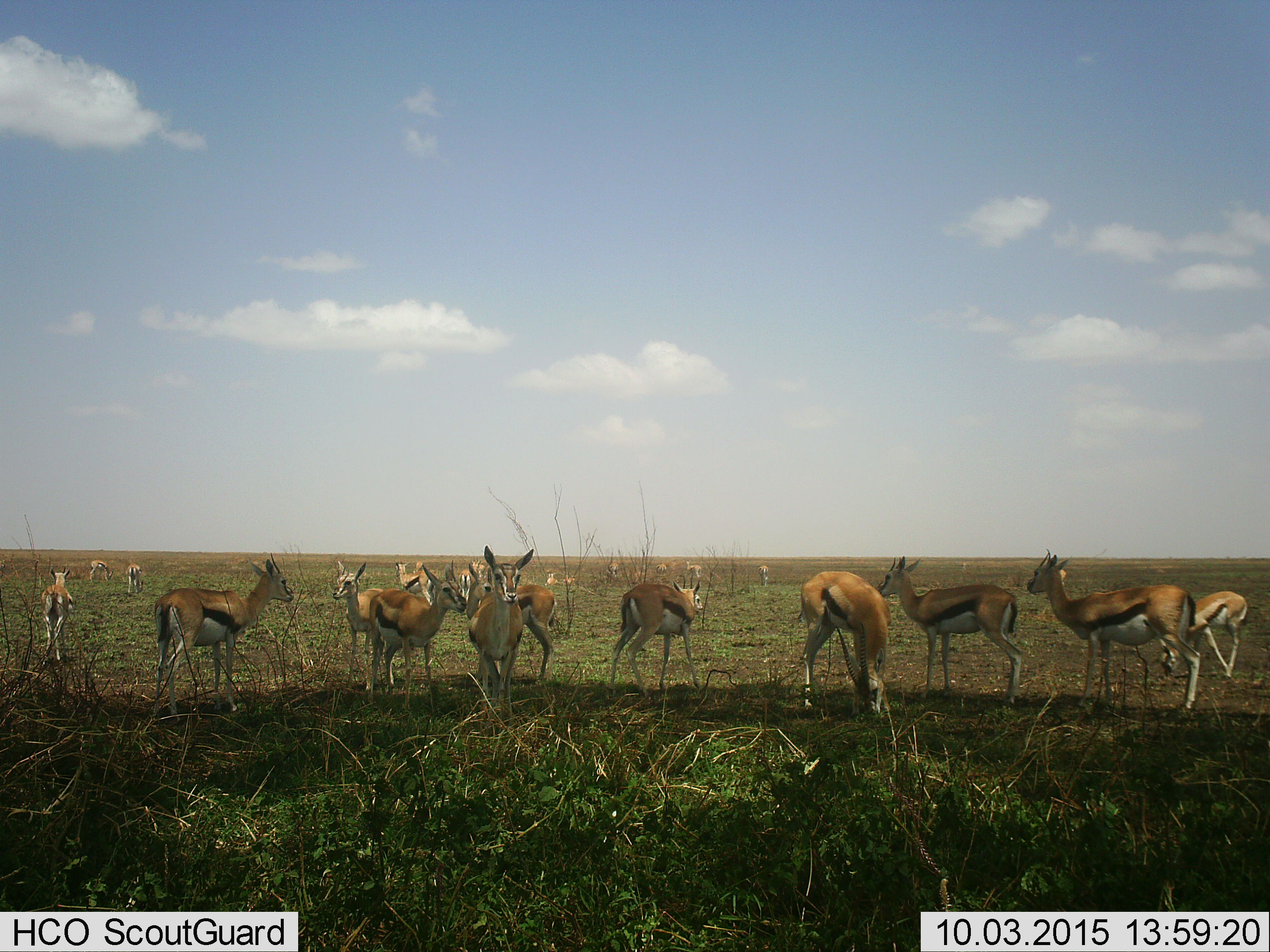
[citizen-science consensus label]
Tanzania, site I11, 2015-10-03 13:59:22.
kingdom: Animalia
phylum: Chordata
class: Mammalia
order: Artiodactyla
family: Bovidae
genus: Eudorcas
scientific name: Eudorcas thomsonii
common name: thomson's gazelle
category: gazellethomsons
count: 11-50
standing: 89%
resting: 22%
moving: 33%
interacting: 0%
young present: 11%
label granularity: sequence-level